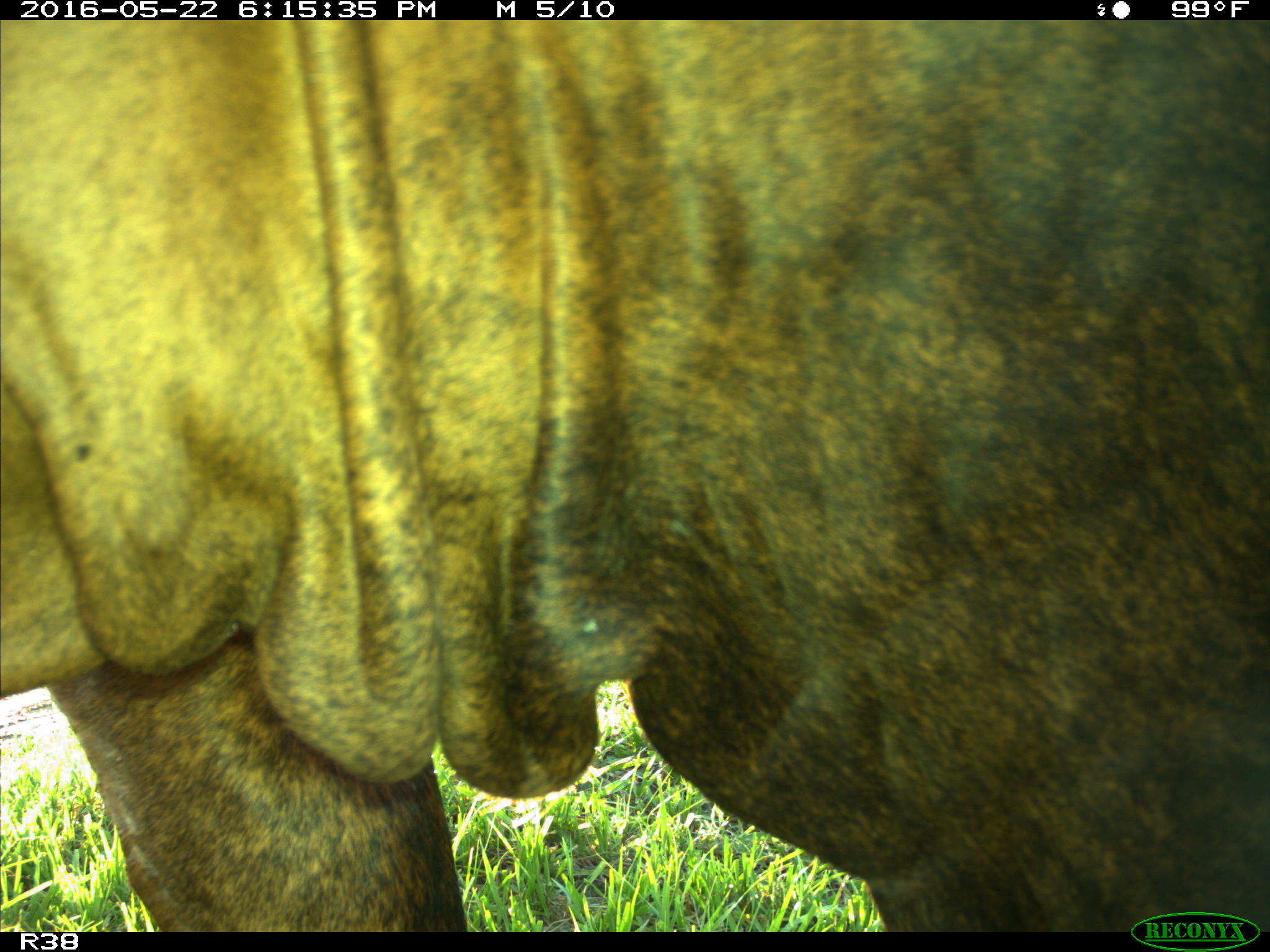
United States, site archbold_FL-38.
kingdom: Animalia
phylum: Chordata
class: Mammalia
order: Artiodactyla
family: Bovidae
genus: Bos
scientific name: Bos taurus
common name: domestic cow